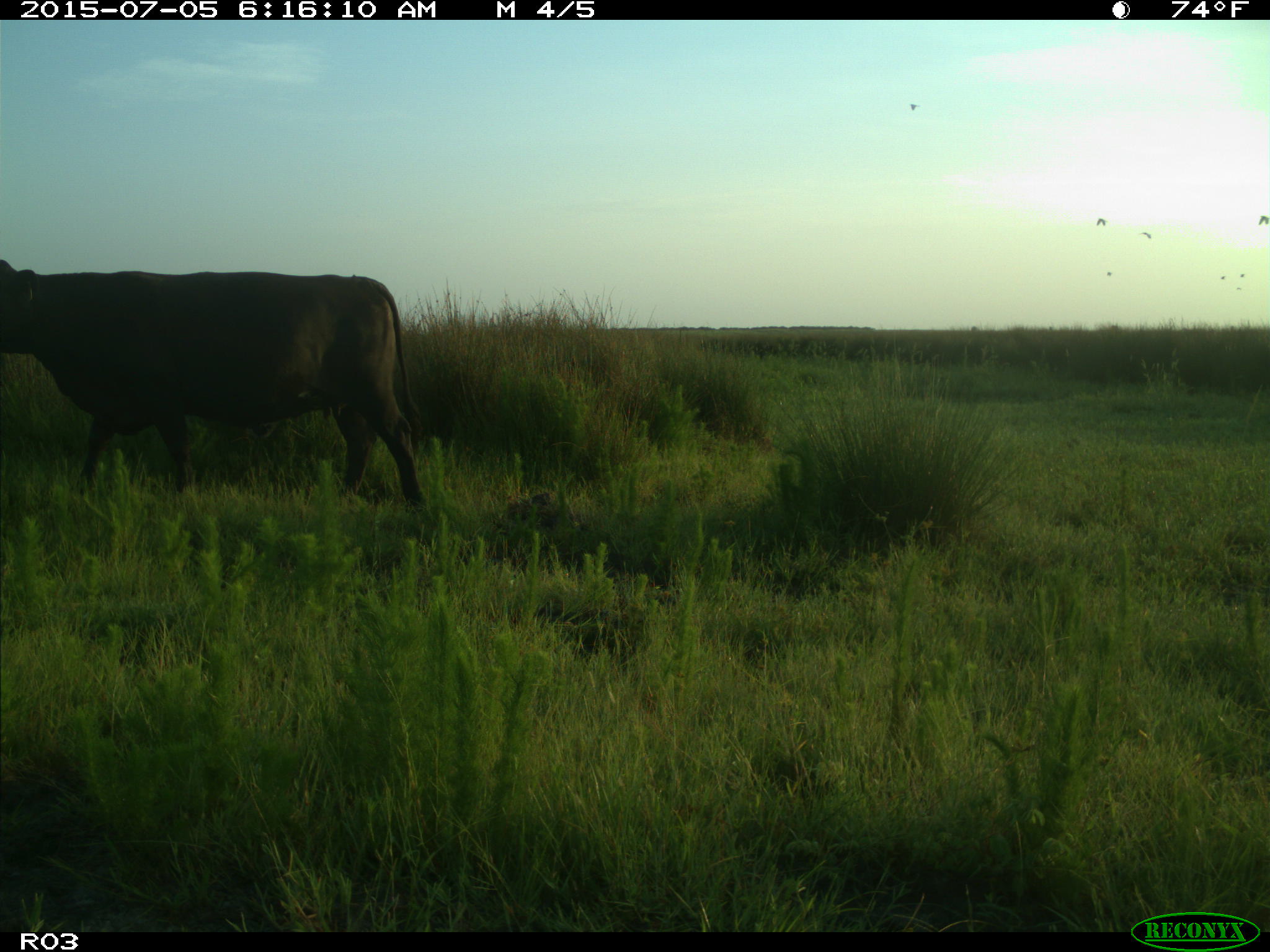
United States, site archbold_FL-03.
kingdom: Animalia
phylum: Chordata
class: Mammalia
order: Artiodactyla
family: Bovidae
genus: Bos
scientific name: Bos taurus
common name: domestic cow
Bos taurus (domestic cow).